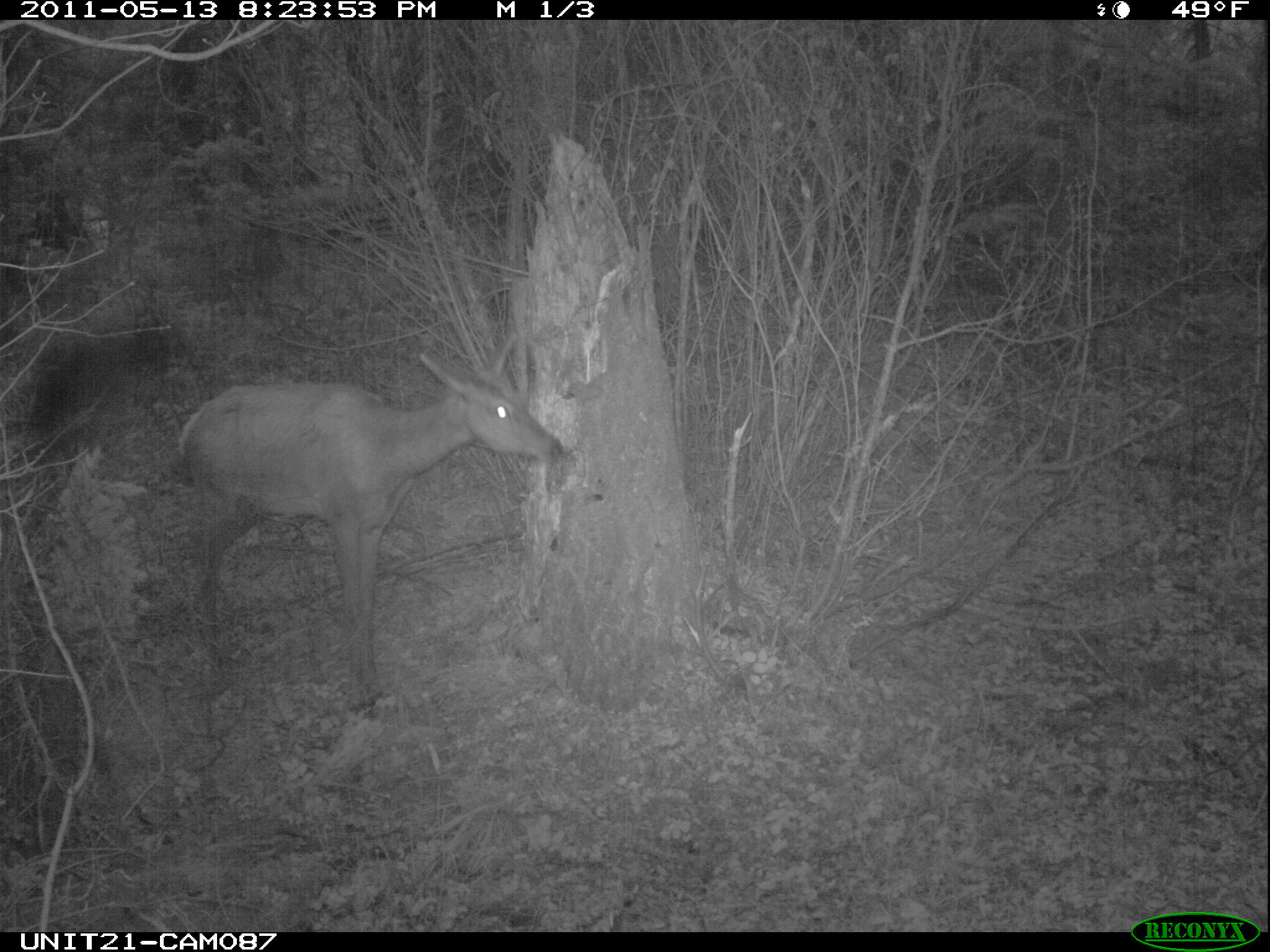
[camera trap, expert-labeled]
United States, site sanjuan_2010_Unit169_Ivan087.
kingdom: Animalia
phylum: Chordata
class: Mammalia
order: Artiodactyla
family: Cervidae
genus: Cervus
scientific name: Cervus elaphus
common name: red deer